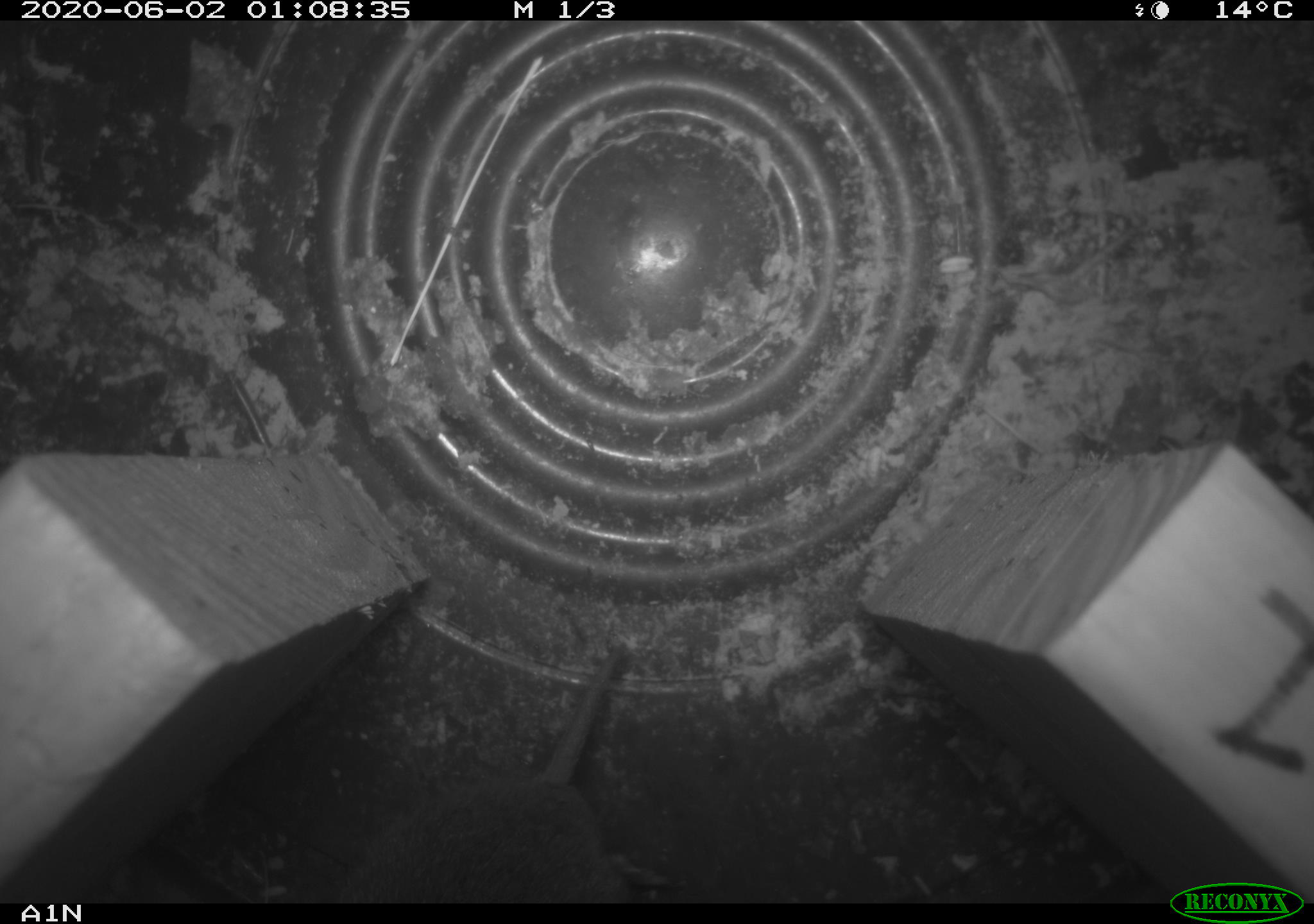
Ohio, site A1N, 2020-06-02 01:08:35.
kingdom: Animalia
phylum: Chordata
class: Mammalia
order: Rodentia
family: Cricetidae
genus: Microtus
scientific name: Microtus pennsylvanicus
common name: meadow vole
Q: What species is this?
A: Meadow vole (Microtus pennsylvanicus).